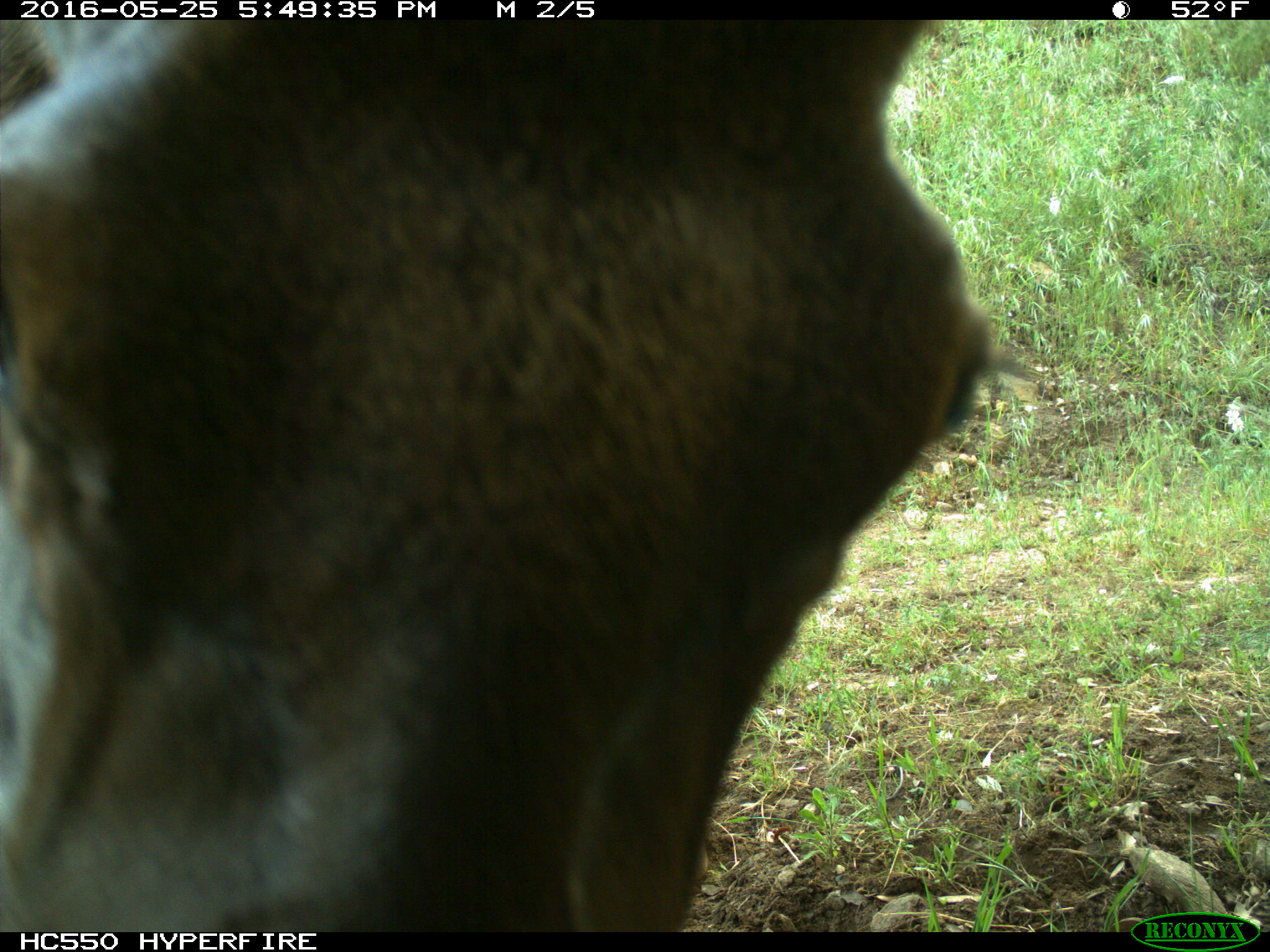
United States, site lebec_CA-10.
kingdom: Animalia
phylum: Chordata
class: Mammalia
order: Artiodactyla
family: Cervidae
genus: Cervus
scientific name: Cervus canadensis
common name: elk